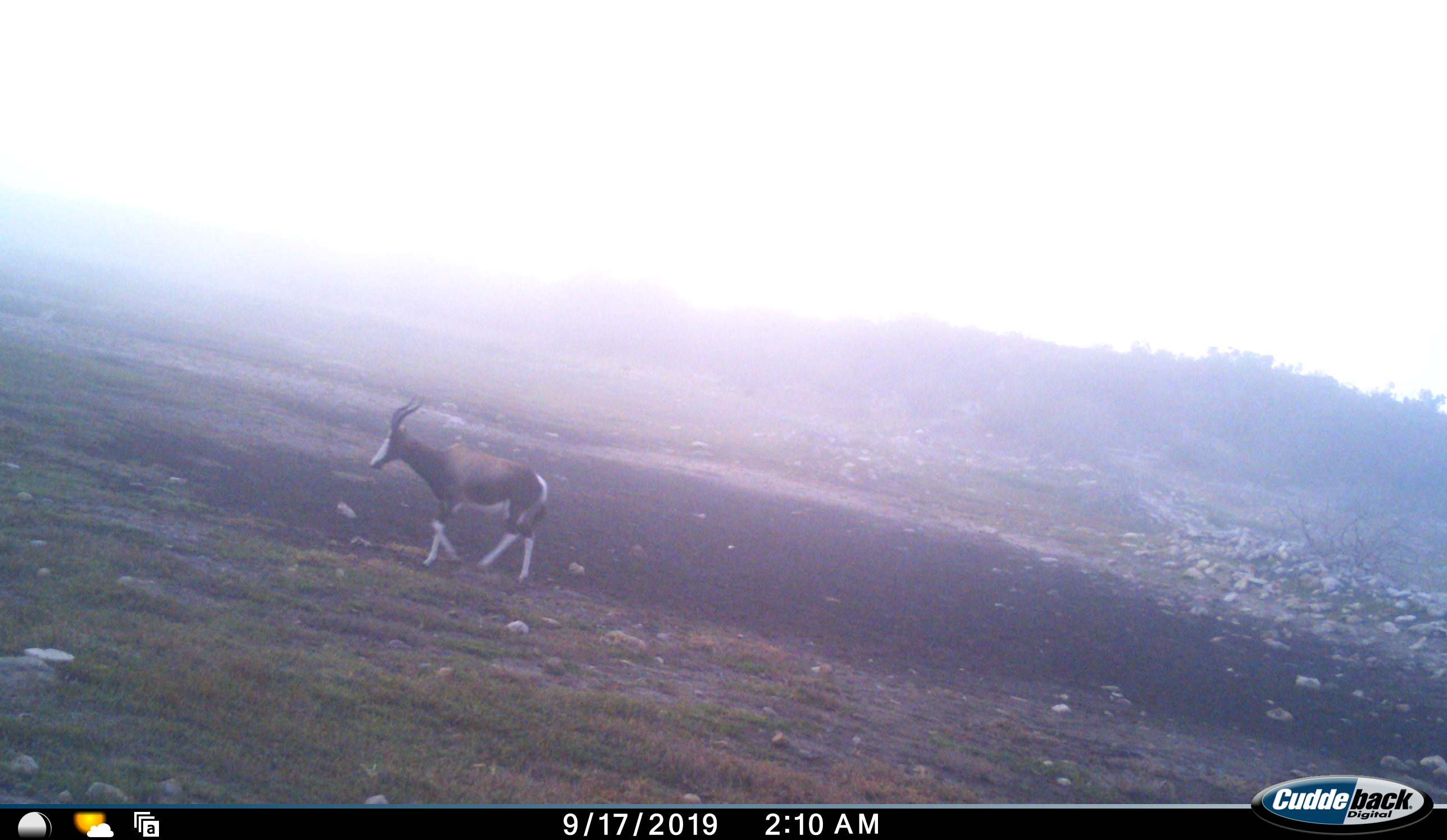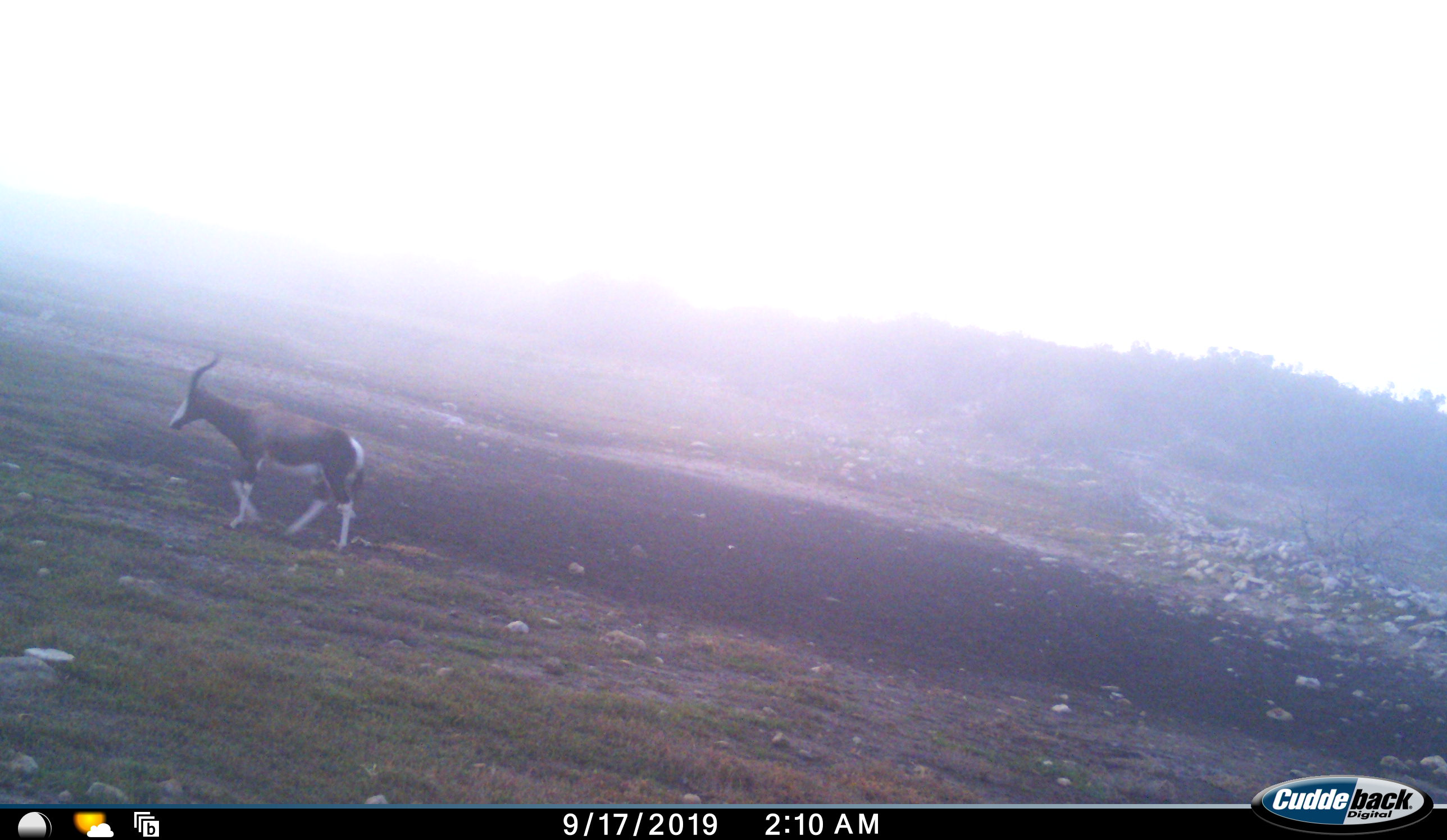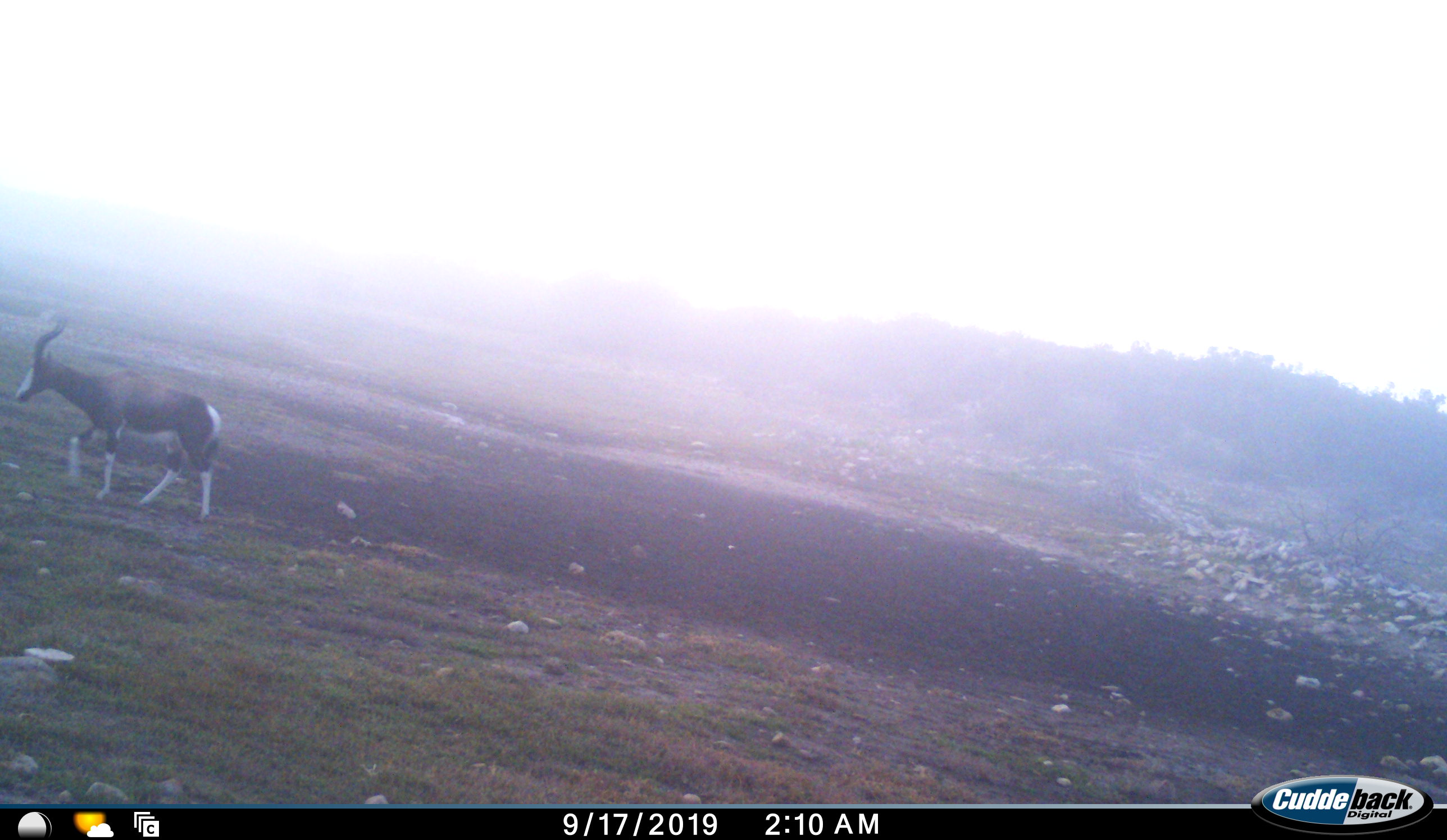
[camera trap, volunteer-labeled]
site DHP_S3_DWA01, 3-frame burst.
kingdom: Animalia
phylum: Chordata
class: Mammalia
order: Artiodactyla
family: Bovidae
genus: Damaliscus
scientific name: Damaliscus pygargus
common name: bontebok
Bontebok (Damaliscus pygargus), count 1. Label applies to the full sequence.